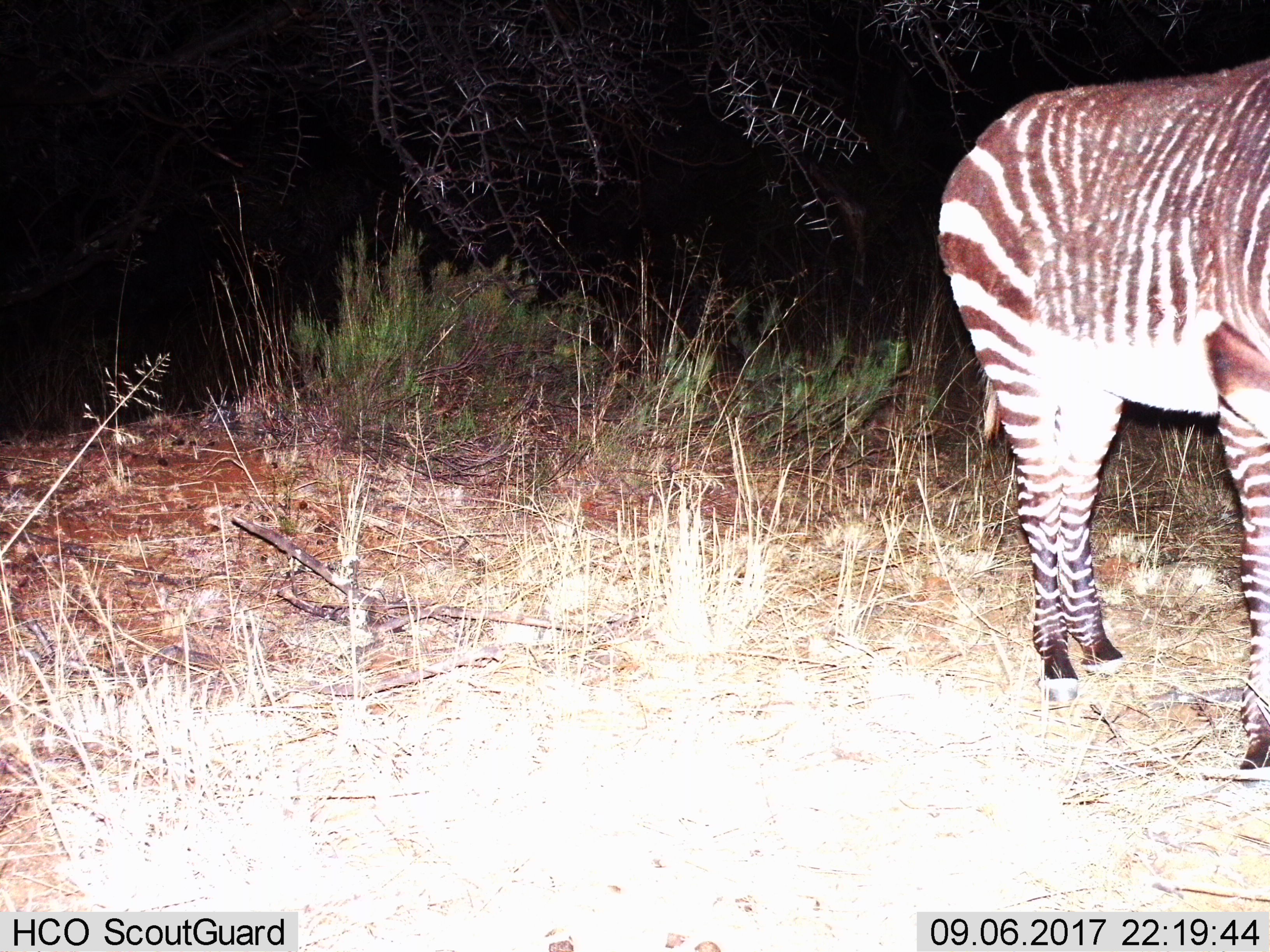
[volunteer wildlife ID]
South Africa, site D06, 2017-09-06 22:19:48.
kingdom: Animalia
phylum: Chordata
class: Mammalia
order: Perissodactyla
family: Equidae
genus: Equus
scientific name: Equus zebra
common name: mountain zebra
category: zebramountain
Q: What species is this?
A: Zebramountain (mountain zebra) (Equus zebra).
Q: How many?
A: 1.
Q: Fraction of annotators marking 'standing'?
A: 75%.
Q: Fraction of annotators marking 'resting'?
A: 0%.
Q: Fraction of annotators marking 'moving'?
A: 12%.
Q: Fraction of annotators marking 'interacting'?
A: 0%.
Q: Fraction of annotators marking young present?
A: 0%.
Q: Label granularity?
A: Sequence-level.